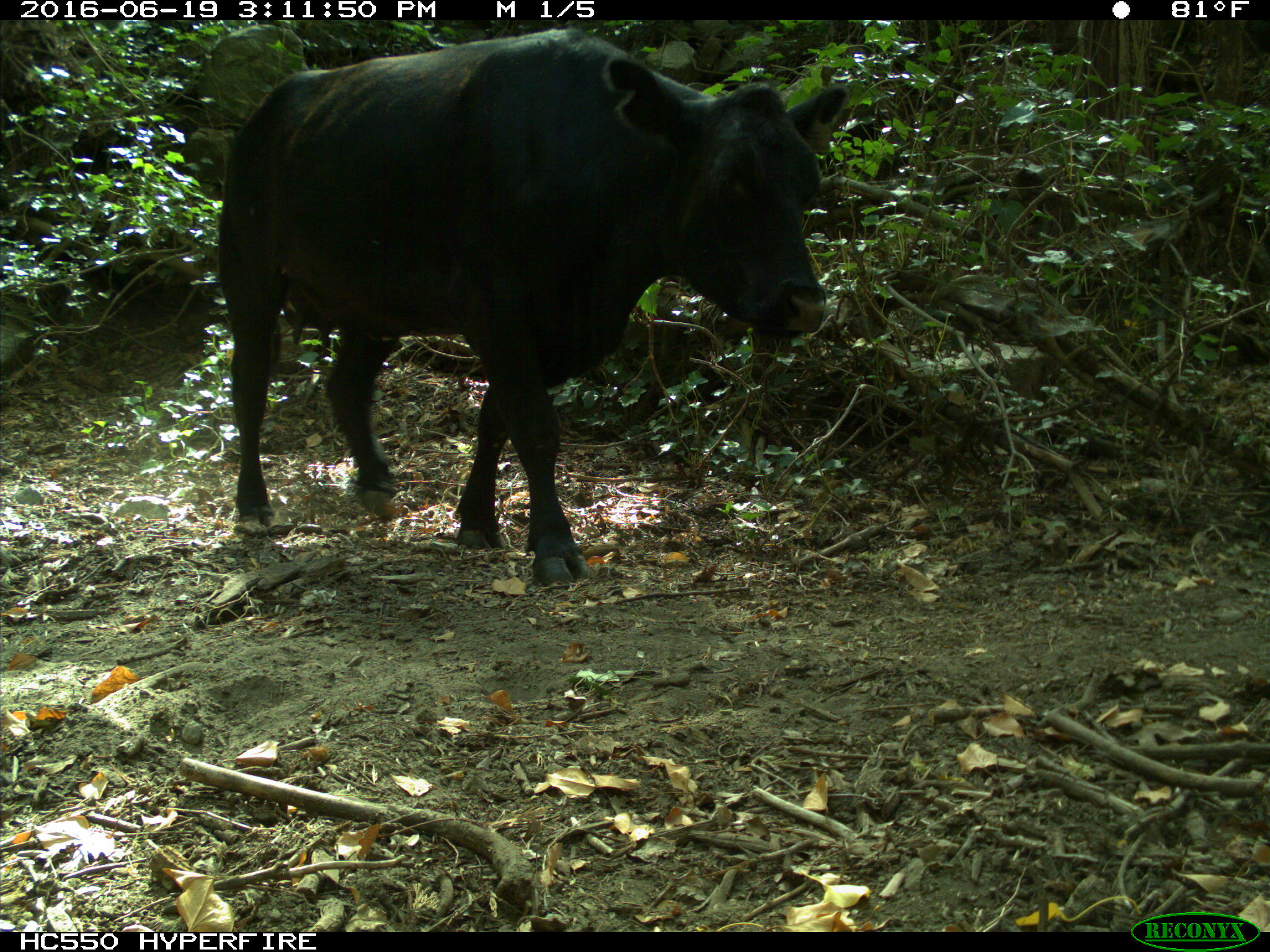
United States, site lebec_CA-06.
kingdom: Animalia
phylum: Chordata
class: Mammalia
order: Artiodactyla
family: Bovidae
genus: Bos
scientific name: Bos taurus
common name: domestic cow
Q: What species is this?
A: Bos taurus (domestic cow).